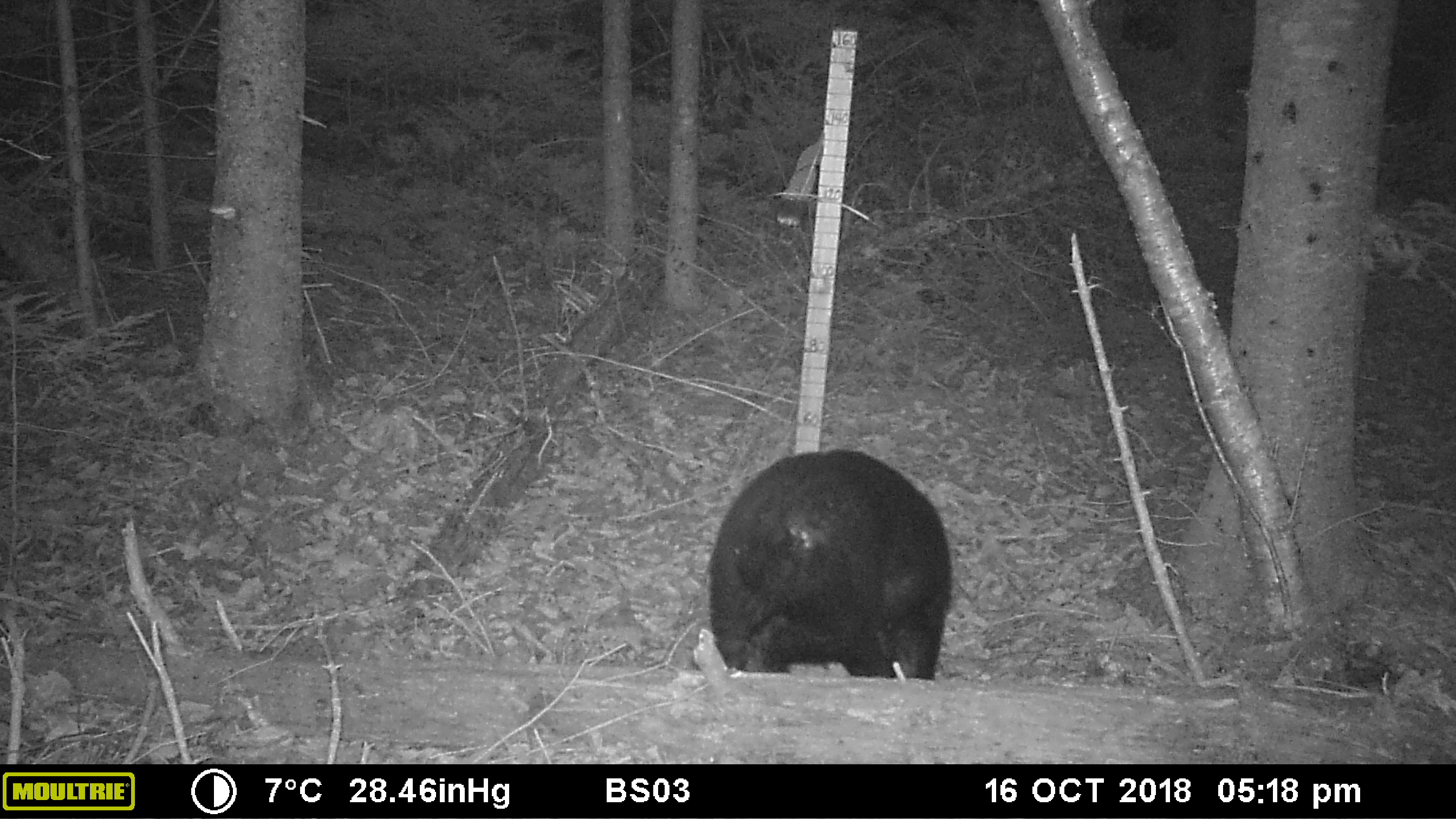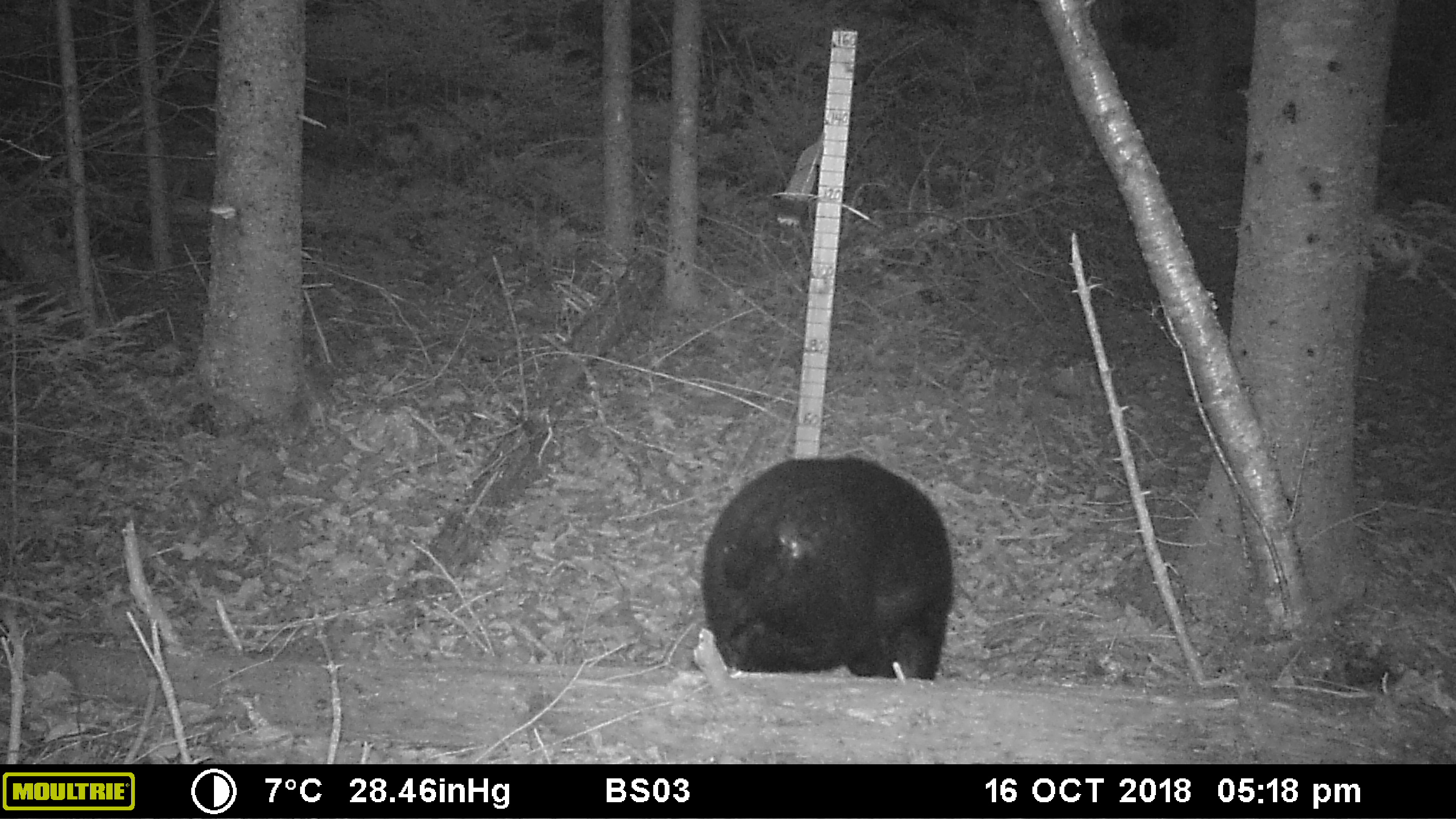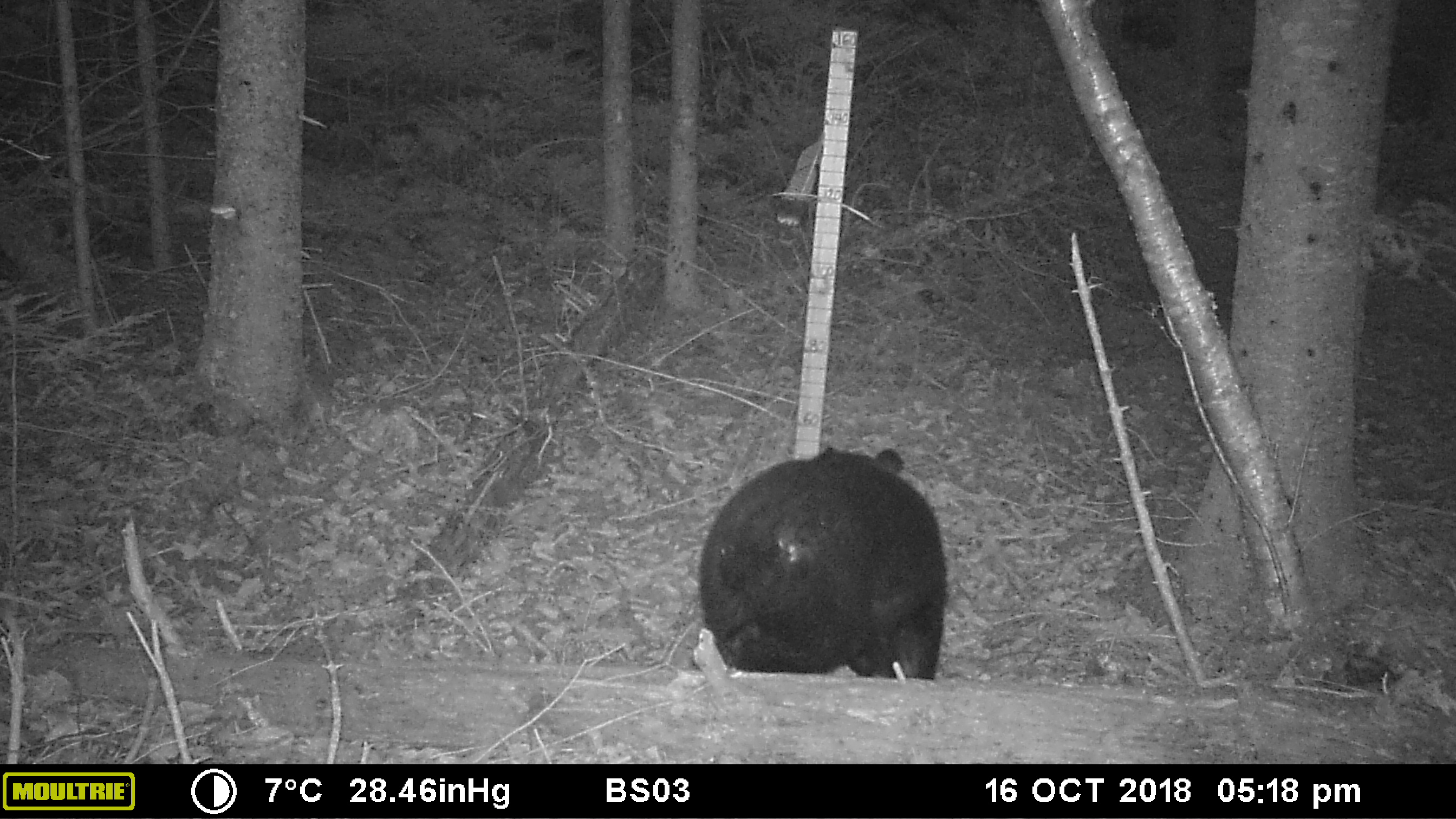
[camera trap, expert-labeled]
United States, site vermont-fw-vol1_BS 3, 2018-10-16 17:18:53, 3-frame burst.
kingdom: Animalia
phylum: Chordata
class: Mammalia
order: Carnivora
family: Ursidae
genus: Ursus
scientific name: Ursus americanus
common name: black bear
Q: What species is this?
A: Black bear (Ursus americanus).